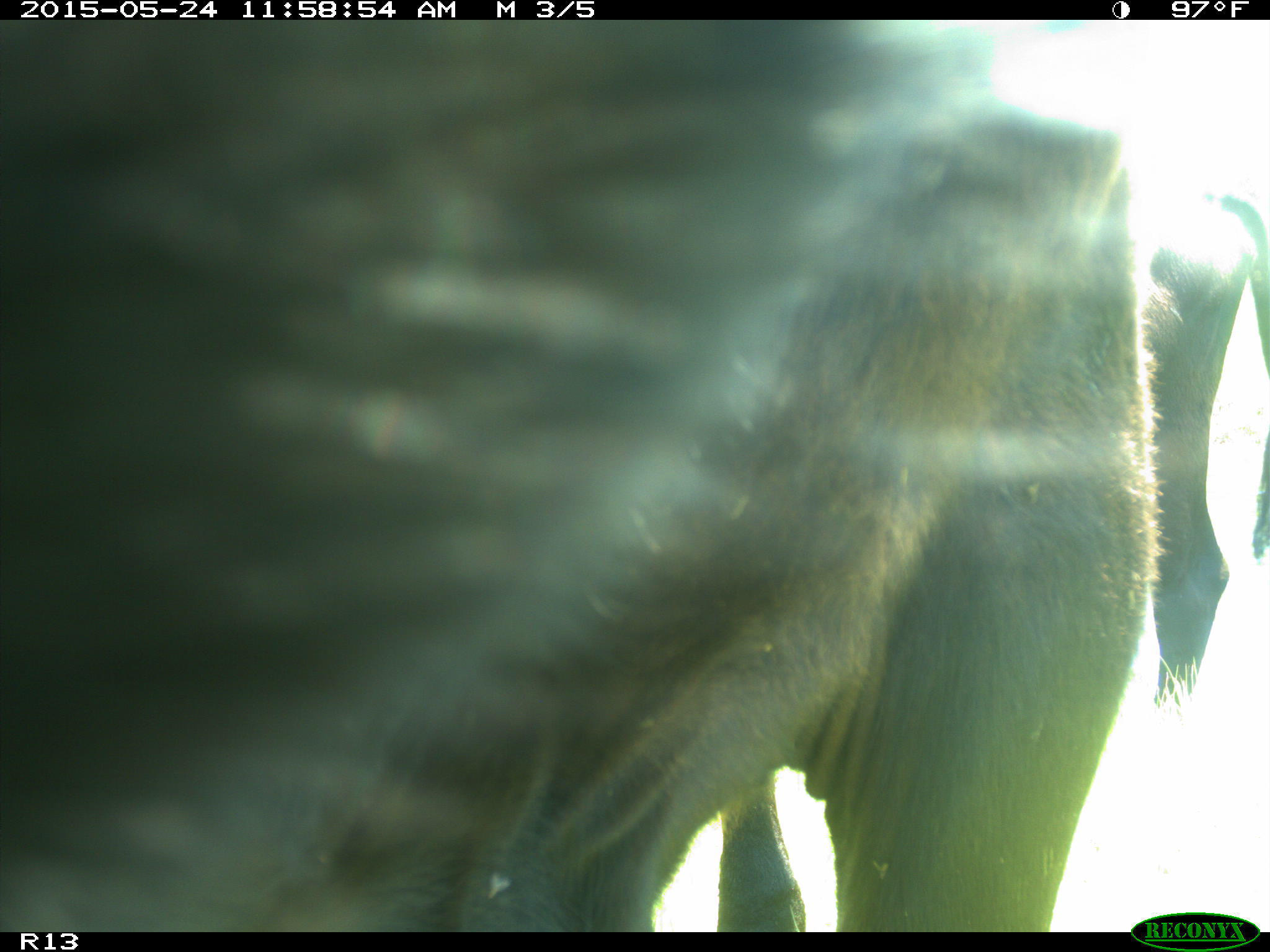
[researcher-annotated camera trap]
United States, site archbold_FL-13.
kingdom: Animalia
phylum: Chordata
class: Mammalia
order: Artiodactyla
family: Bovidae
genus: Bos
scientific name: Bos taurus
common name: domestic cow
Bos taurus (domestic cow).